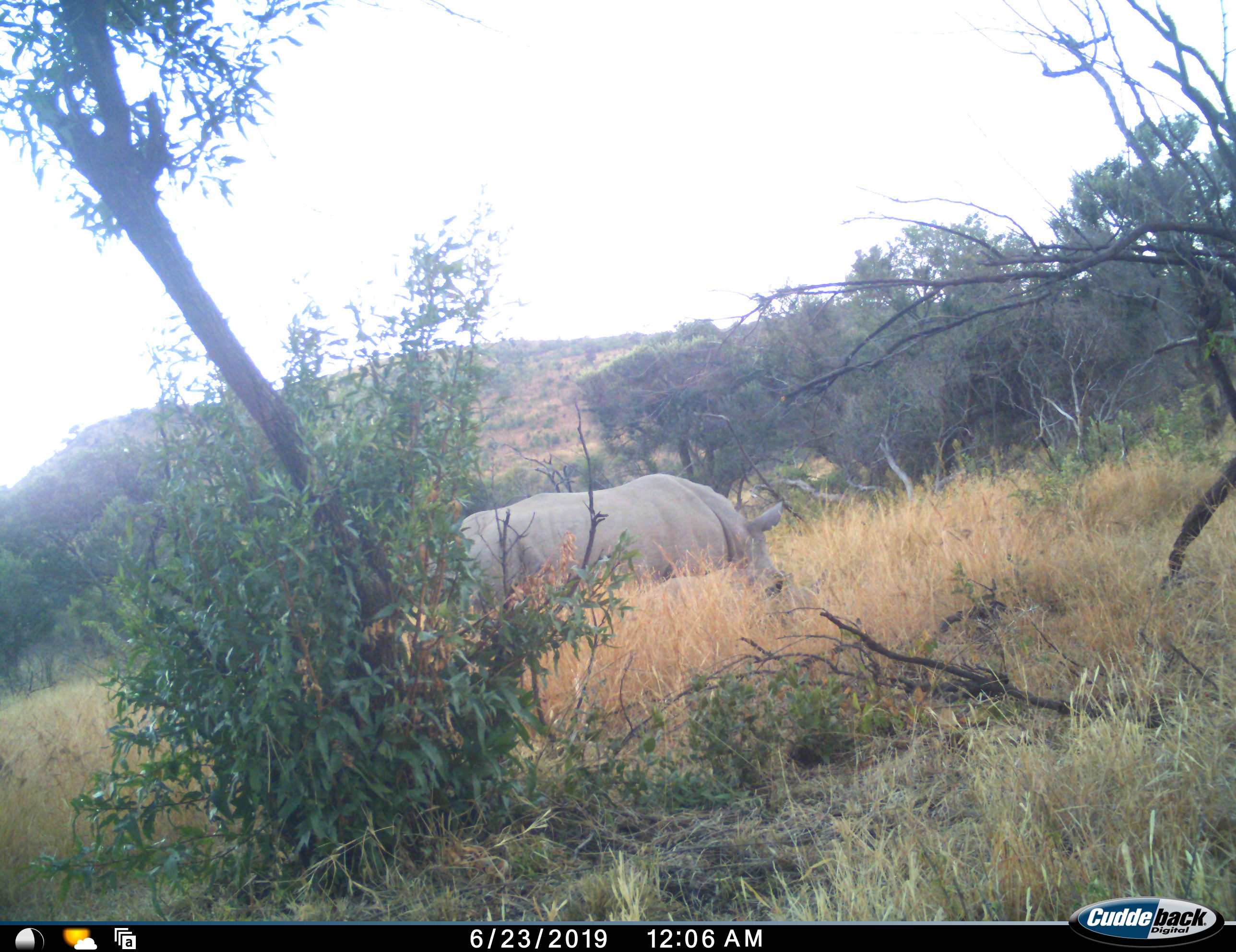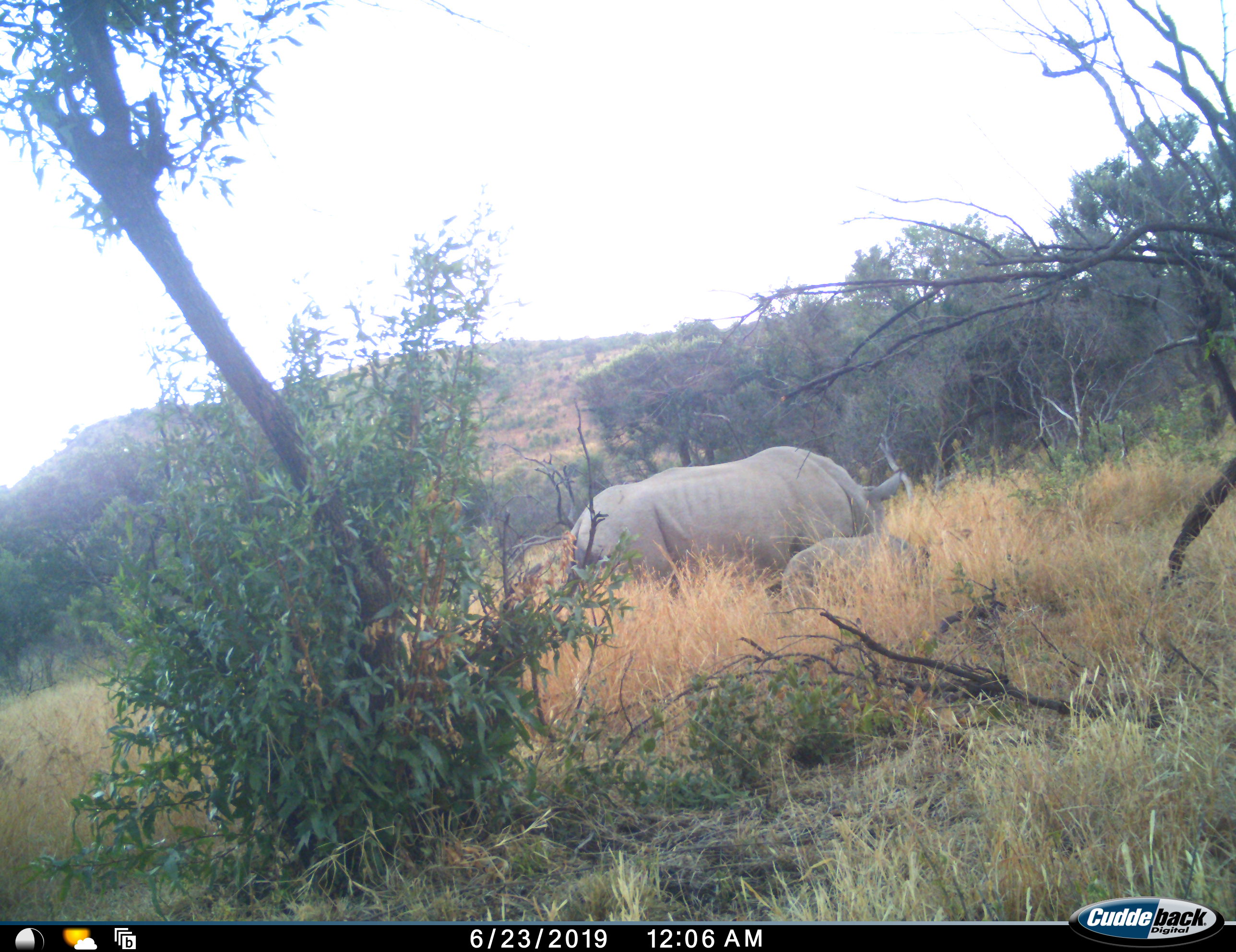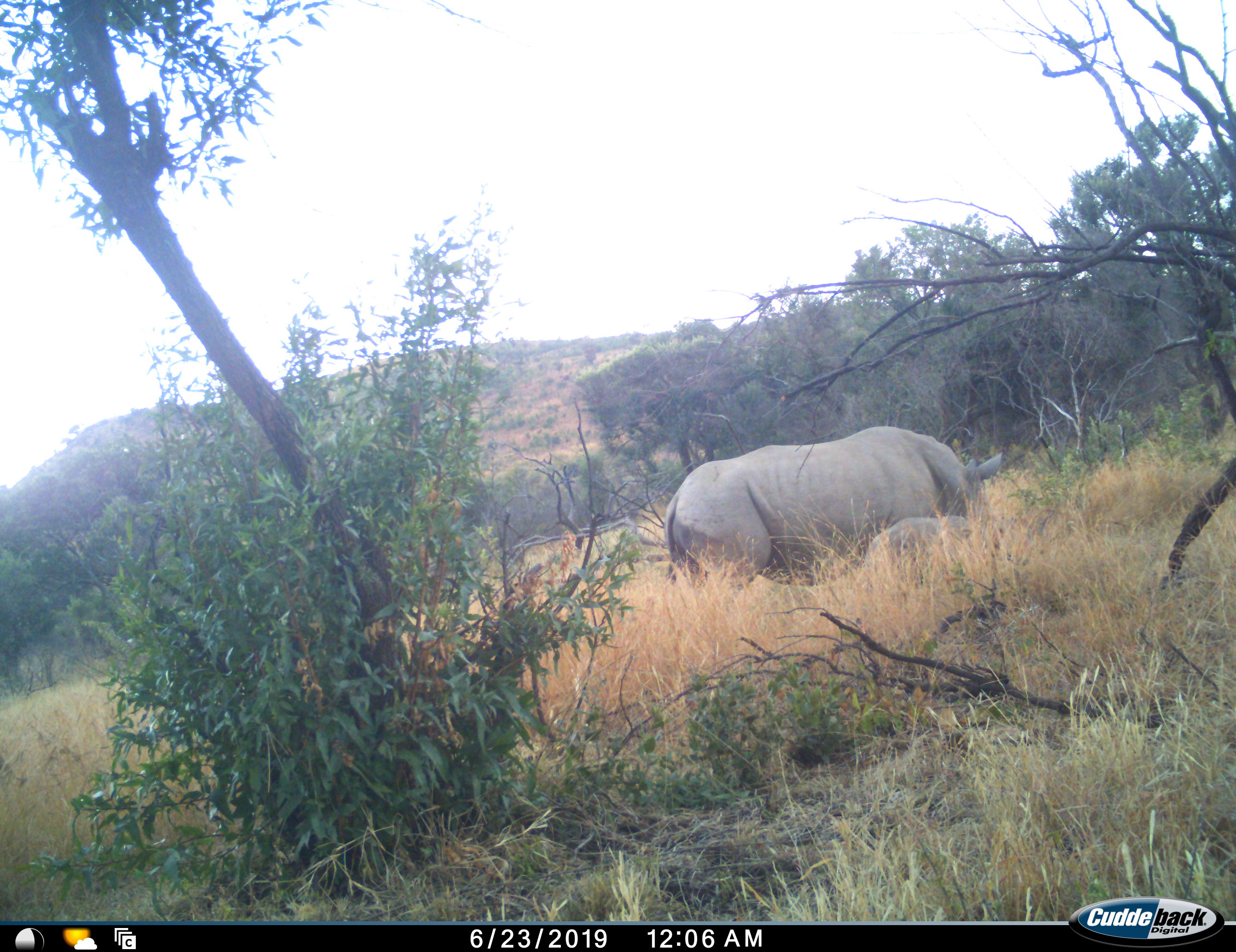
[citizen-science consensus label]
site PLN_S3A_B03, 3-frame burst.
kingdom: Animalia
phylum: Chordata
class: Mammalia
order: Perissodactyla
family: Rhinocerotidae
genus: Ceratotherium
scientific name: Ceratotherium simum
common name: white rhinoceros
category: rhinoceroswhite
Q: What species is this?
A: Rhinoceroswhite (white rhinoceros) (Ceratotherium simum).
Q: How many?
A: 2.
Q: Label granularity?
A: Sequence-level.